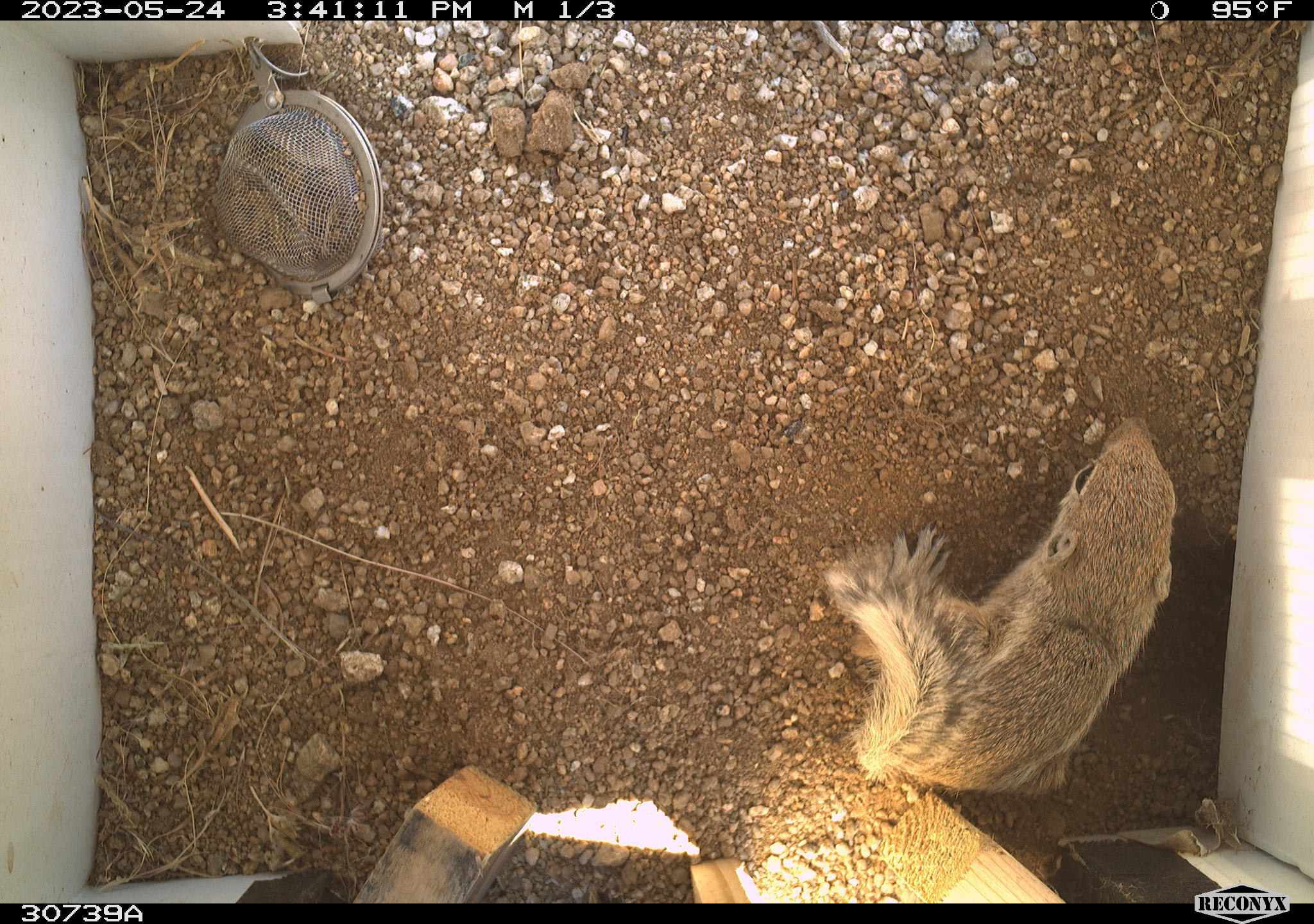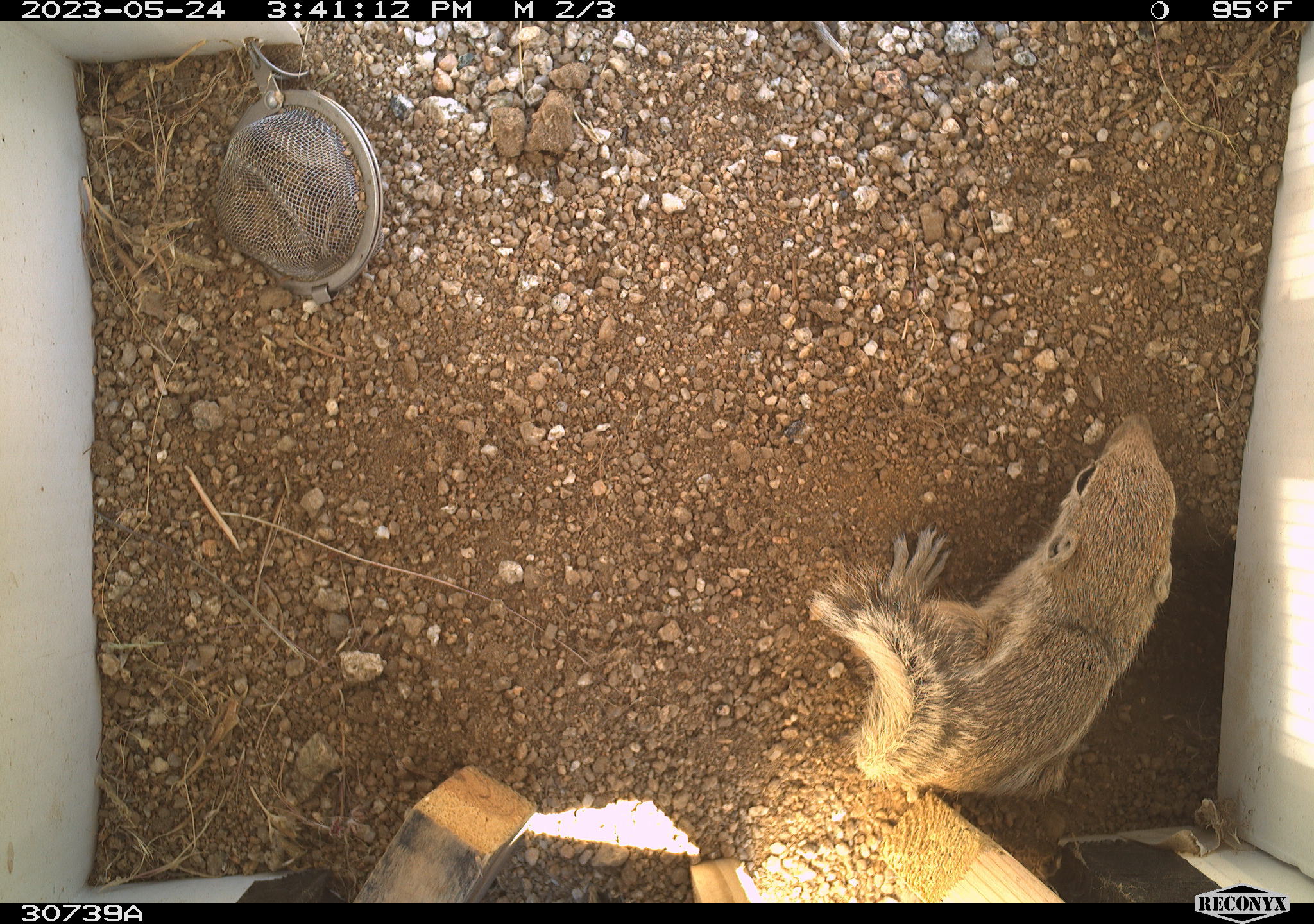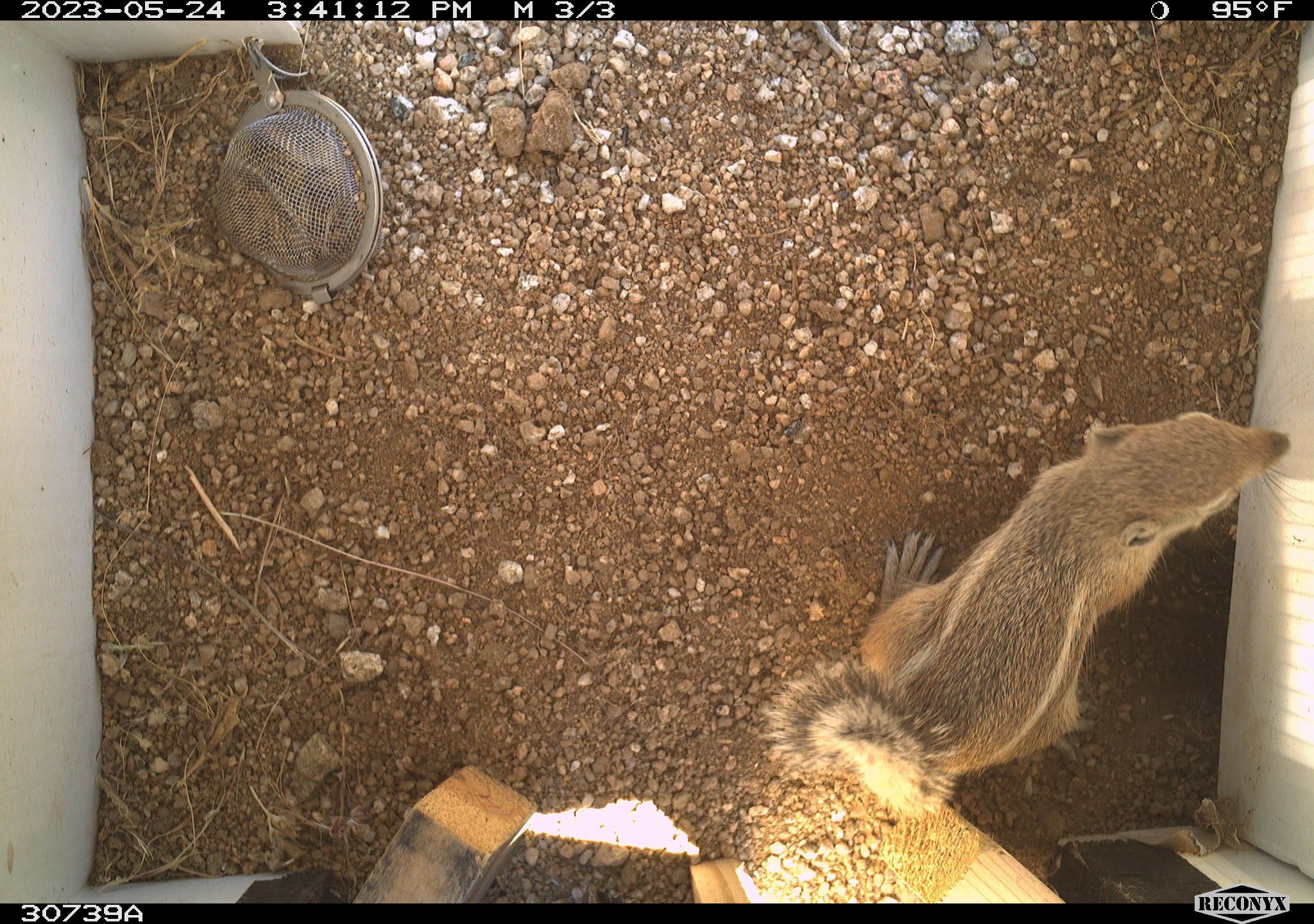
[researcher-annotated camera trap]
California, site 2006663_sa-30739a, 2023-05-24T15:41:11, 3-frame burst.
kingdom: Animalia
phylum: Chordata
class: Mammalia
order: Rodentia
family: Sciuridae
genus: Ammospermophilus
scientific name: Ammospermophilus leucurus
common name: white-tailed antelope squirrel